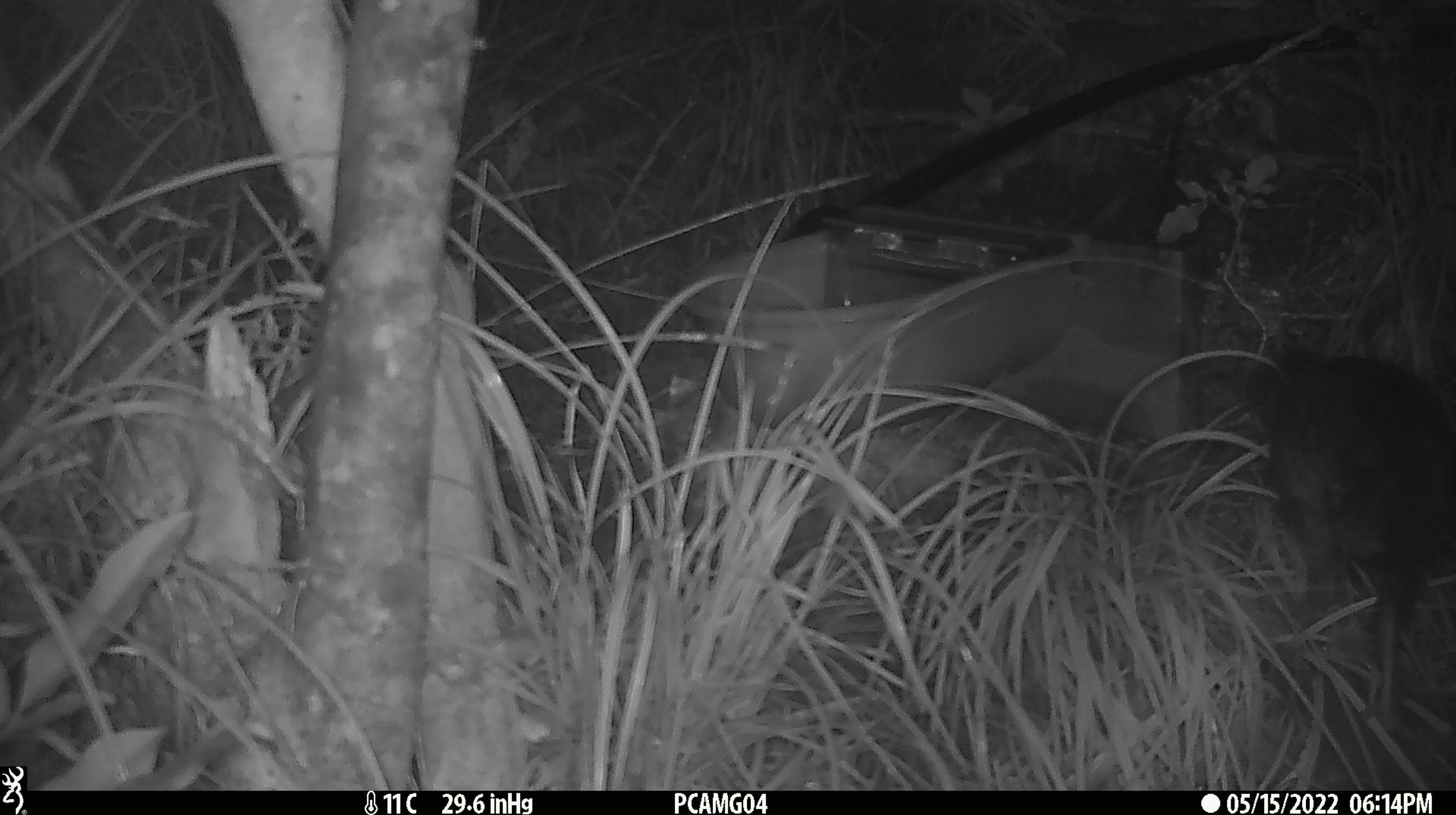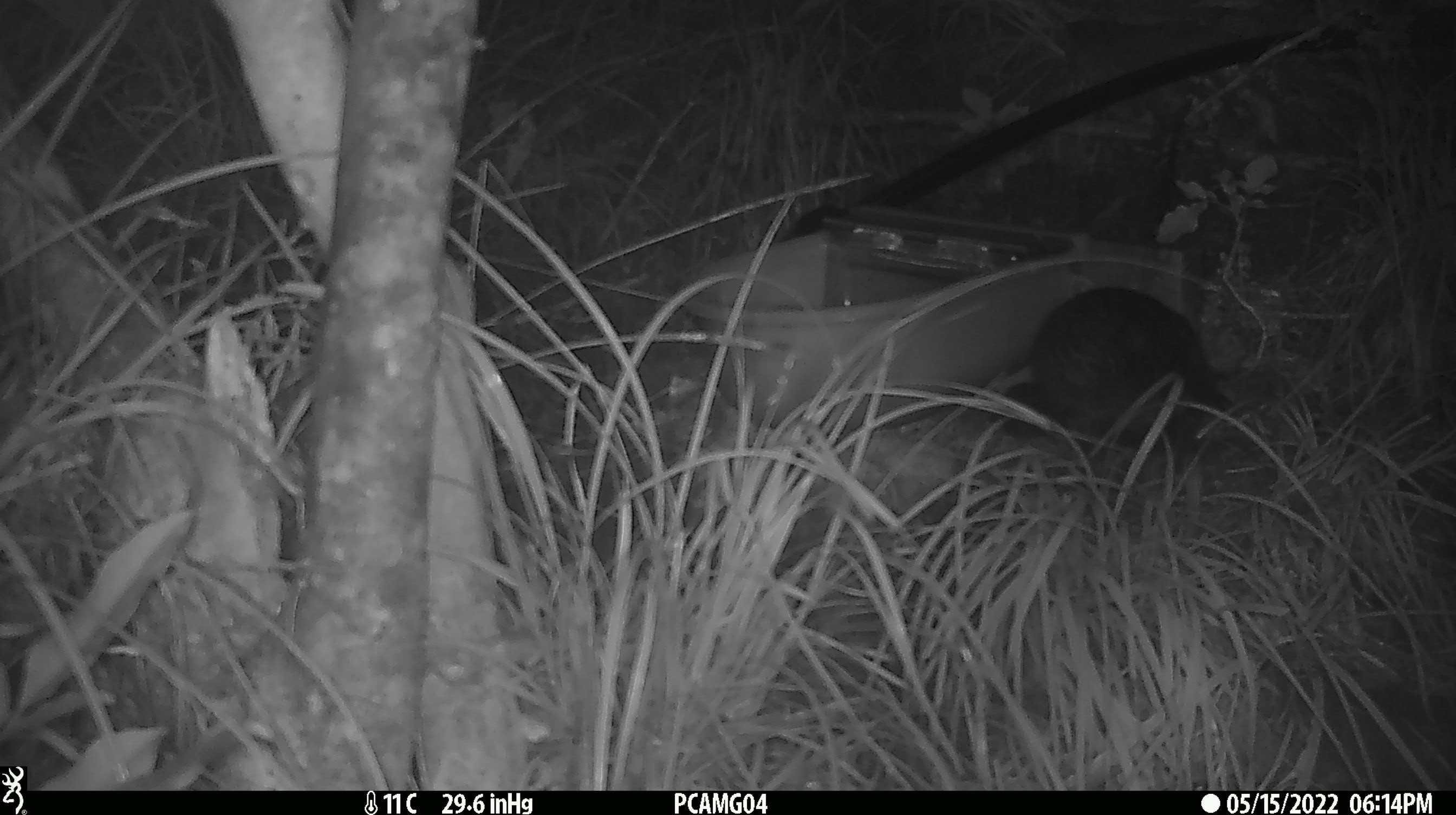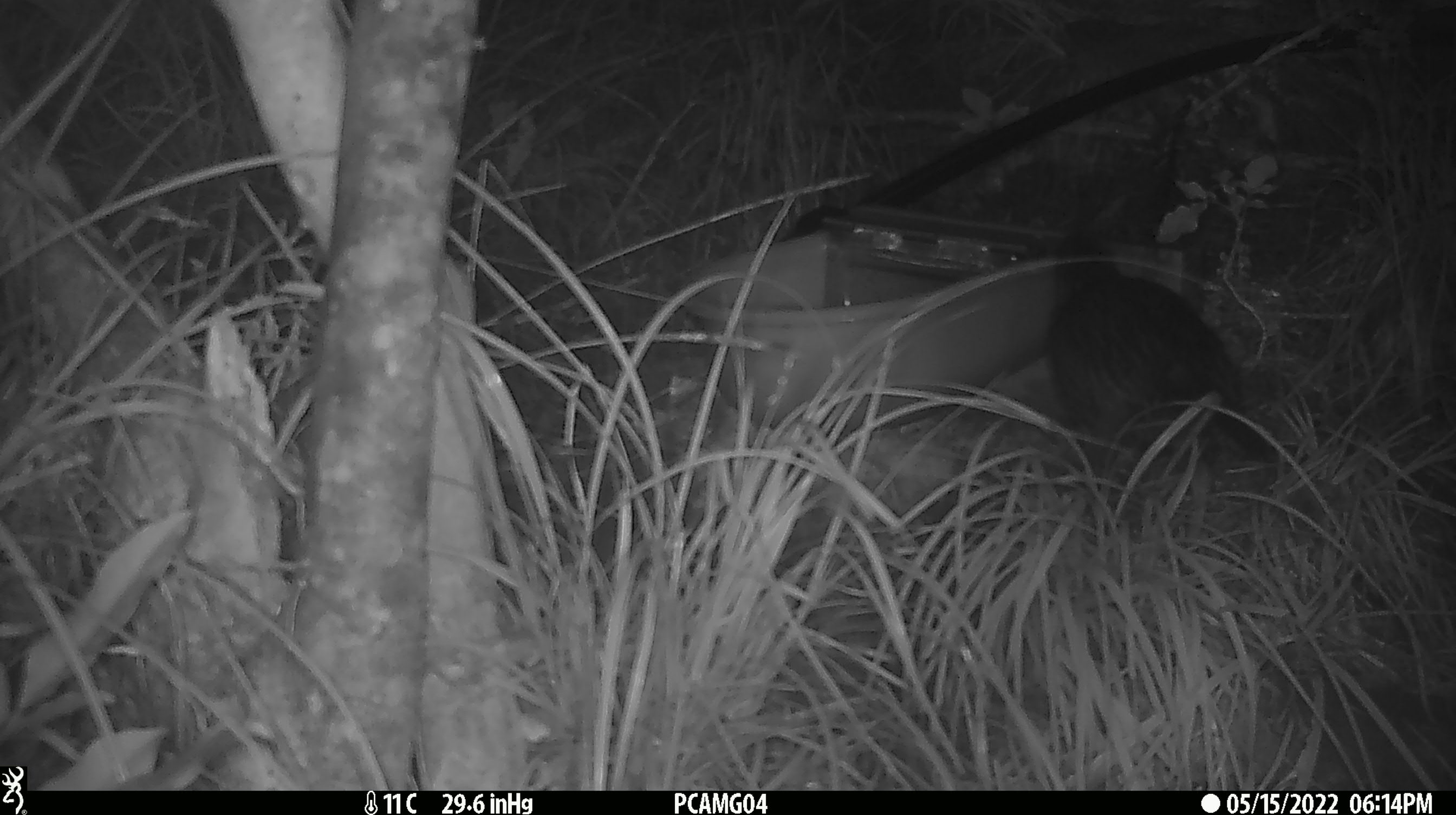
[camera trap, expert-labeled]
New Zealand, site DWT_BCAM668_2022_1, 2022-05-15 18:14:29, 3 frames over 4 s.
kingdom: Animalia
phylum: Chordata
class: Aves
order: Gruiformes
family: Rallidae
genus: Gallirallus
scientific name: Gallirallus australis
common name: weka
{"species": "weka (Gallirallus australis)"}